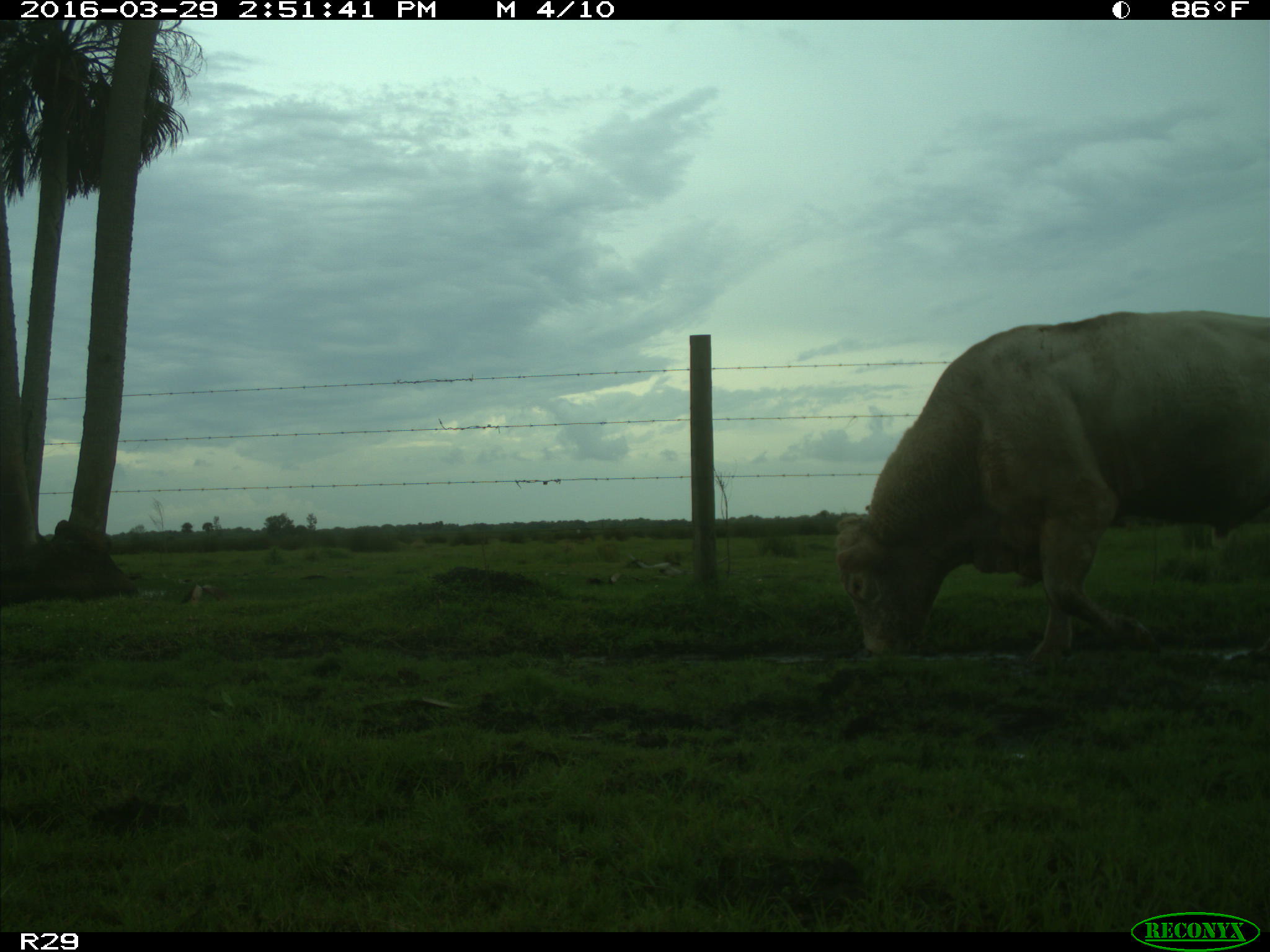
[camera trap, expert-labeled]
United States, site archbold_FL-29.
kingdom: Animalia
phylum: Chordata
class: Mammalia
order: Artiodactyla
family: Bovidae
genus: Bos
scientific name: Bos taurus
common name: domestic cow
Bos taurus (domestic cow).